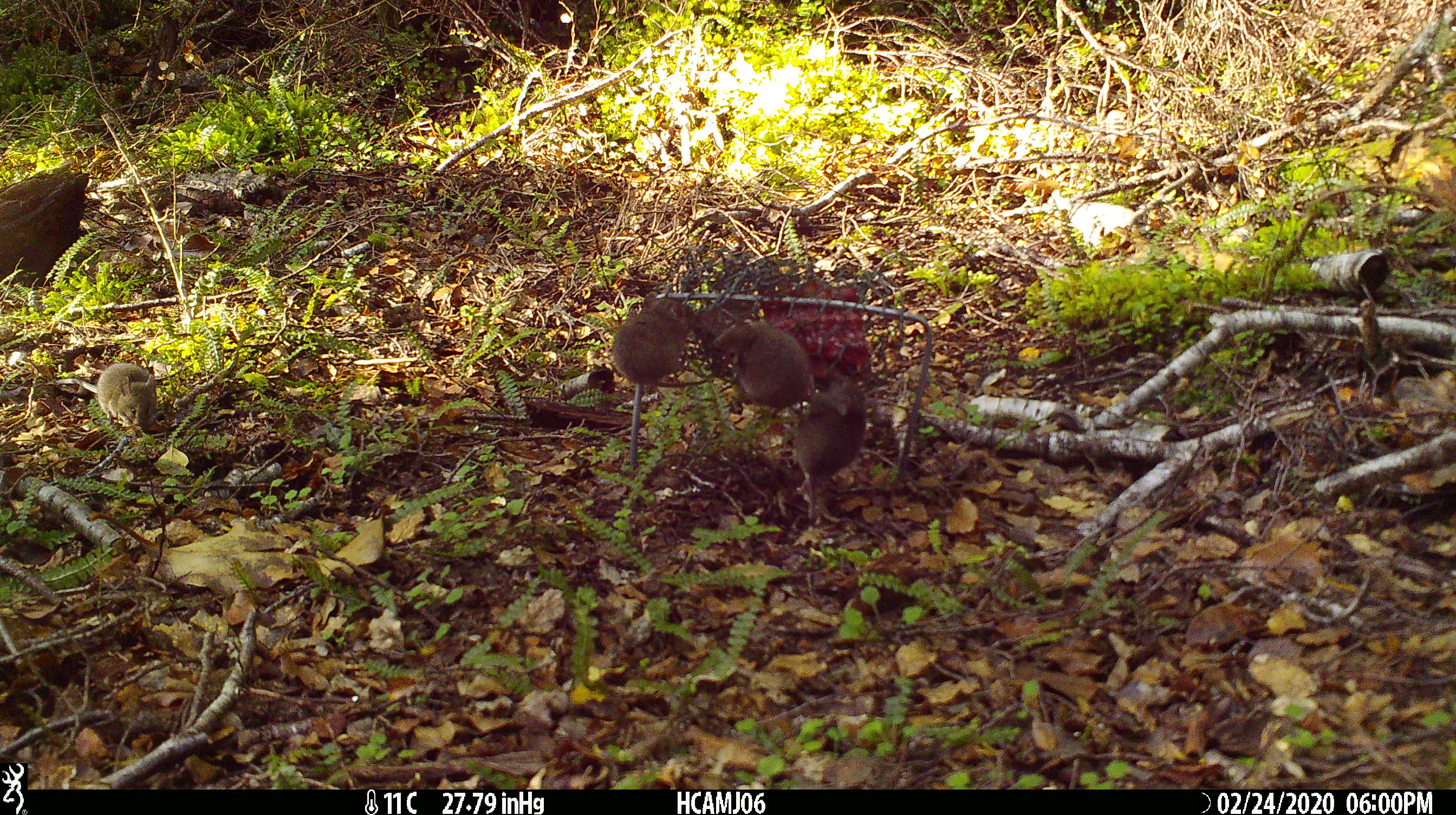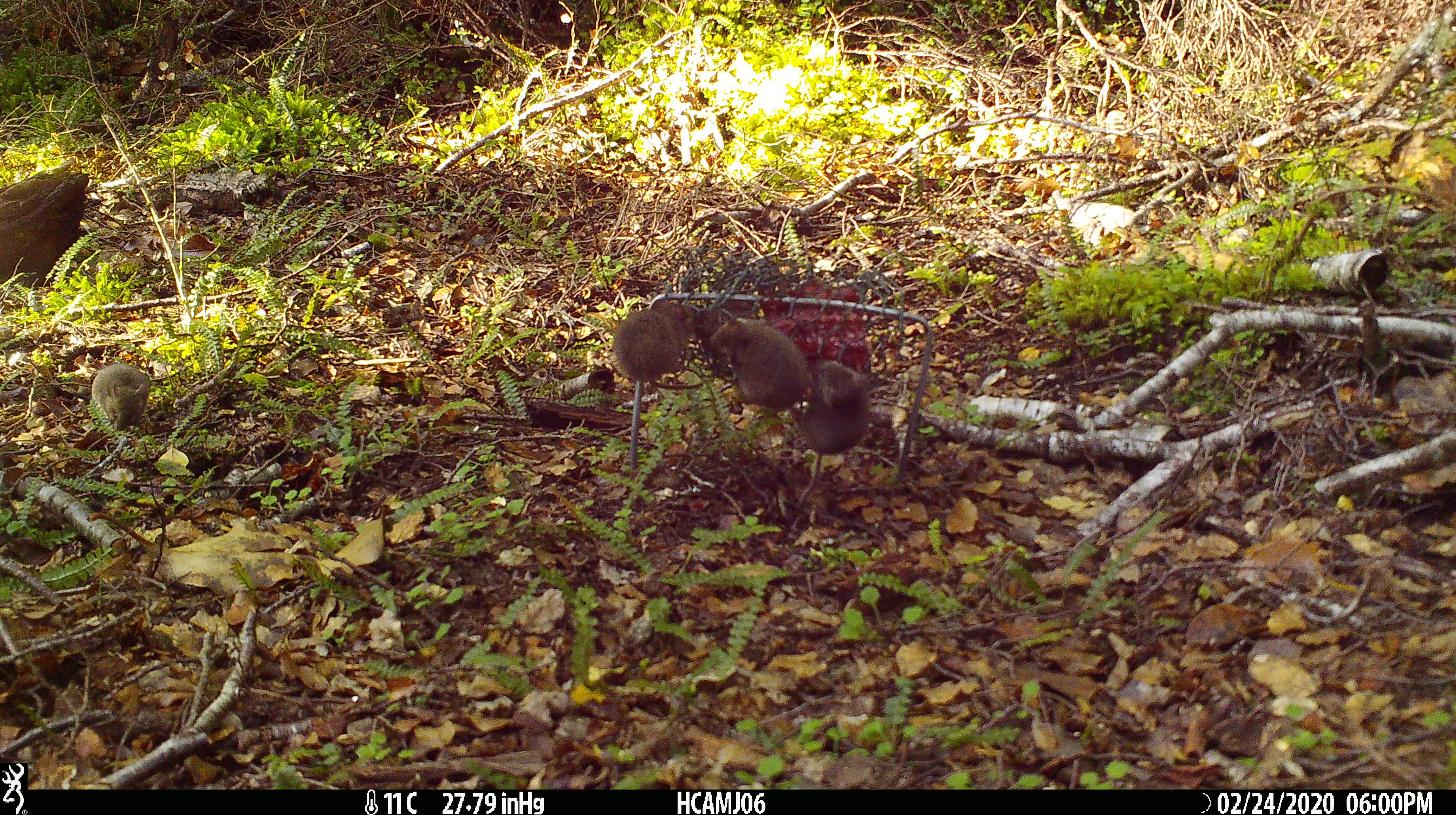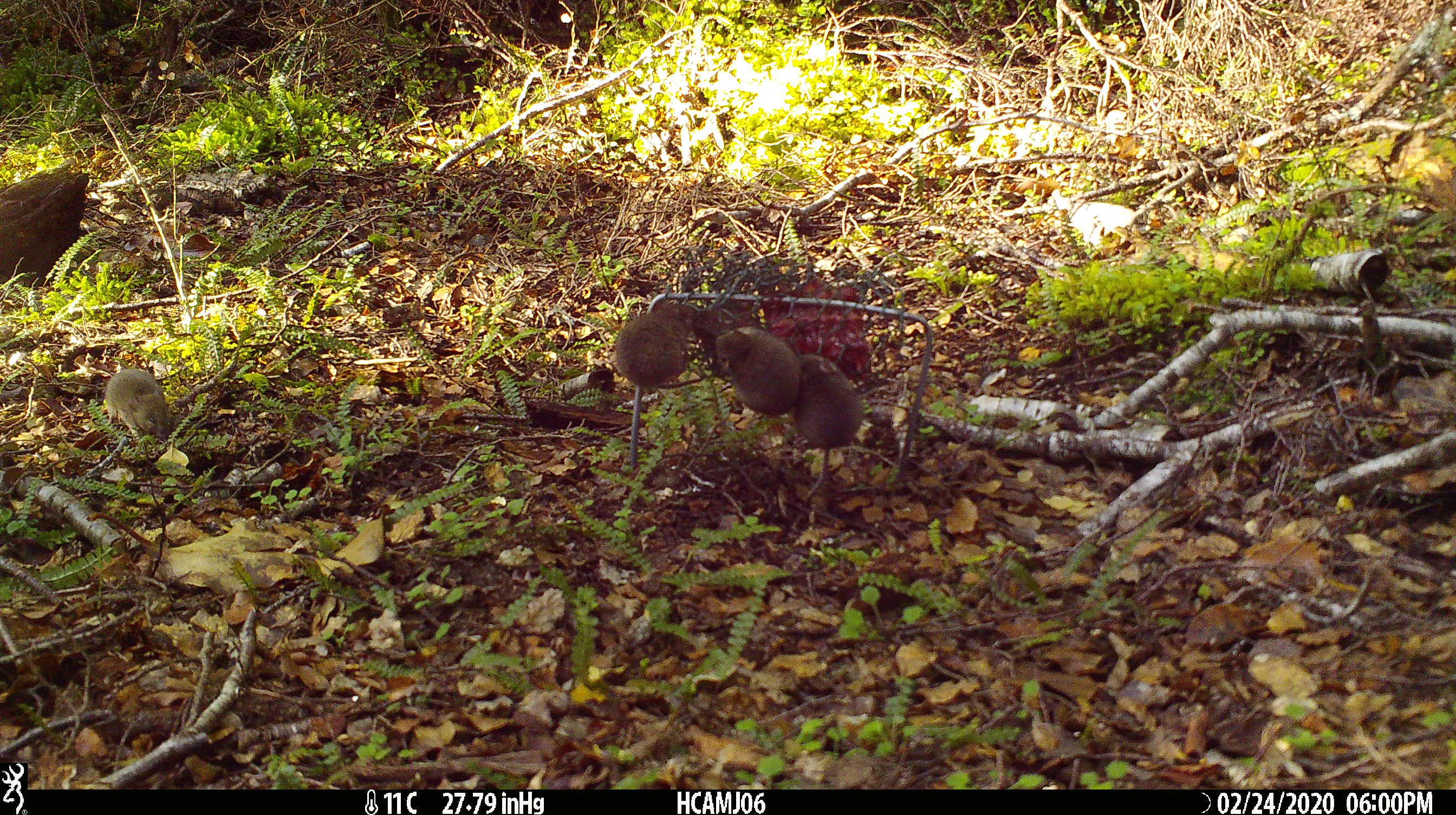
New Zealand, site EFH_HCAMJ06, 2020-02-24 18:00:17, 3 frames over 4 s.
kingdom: Animalia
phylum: Chordata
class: Mammalia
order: Rodentia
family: Muridae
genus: Mus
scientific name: Mus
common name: mouse